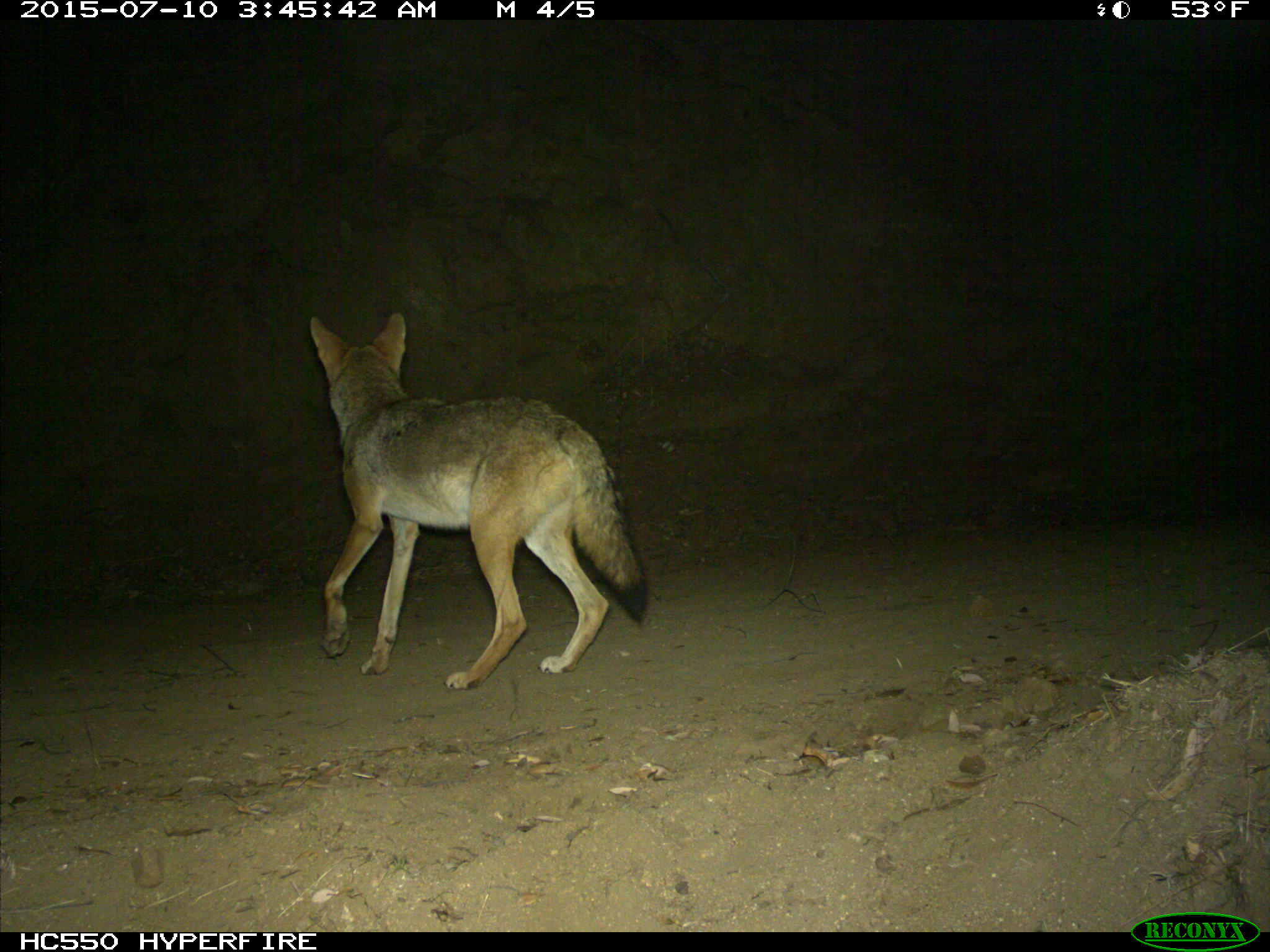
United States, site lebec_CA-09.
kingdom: Animalia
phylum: Chordata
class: Mammalia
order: Carnivora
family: Canidae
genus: Canis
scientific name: Canis latrans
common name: coyote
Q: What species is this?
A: Canis latrans (coyote).